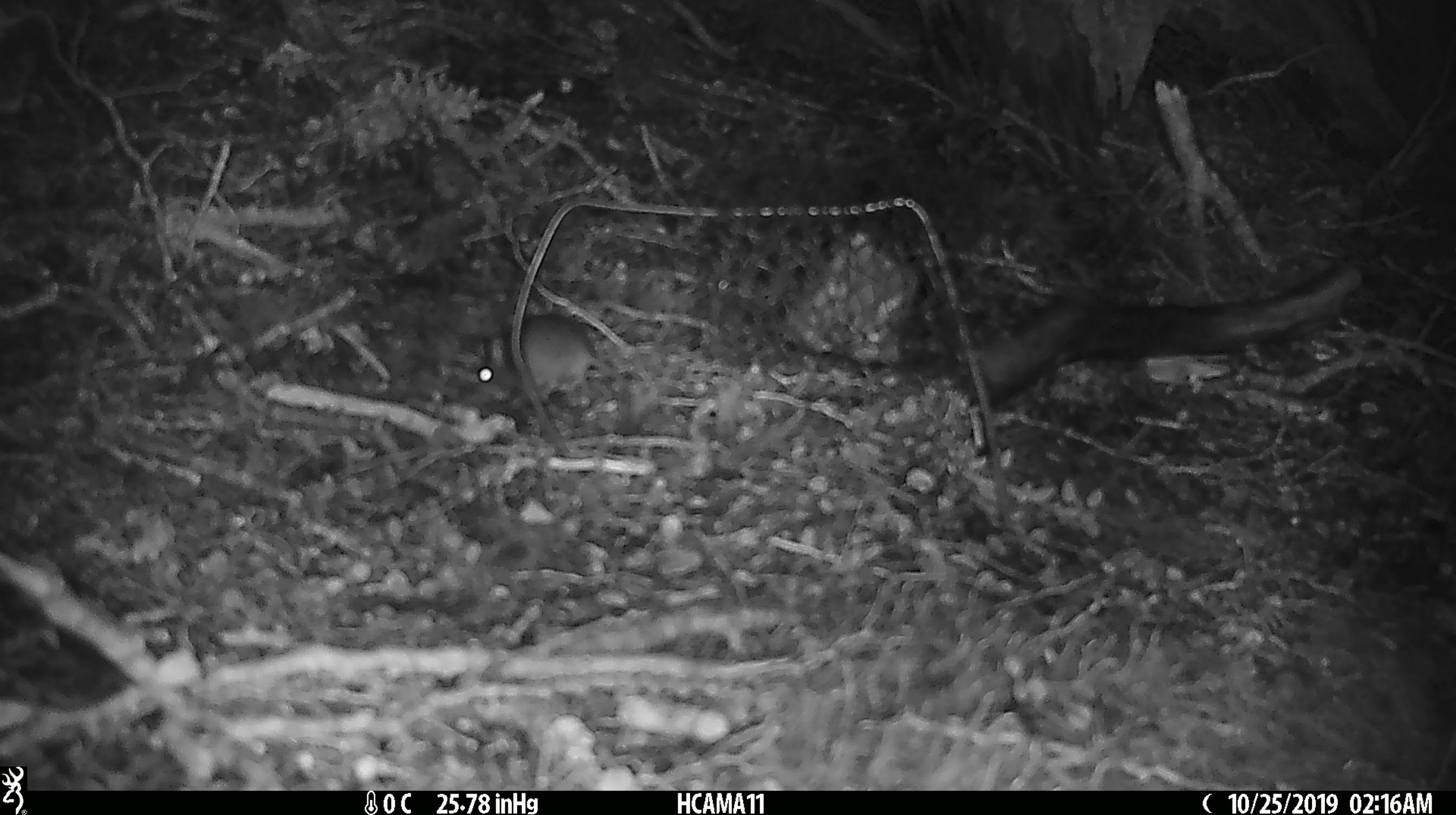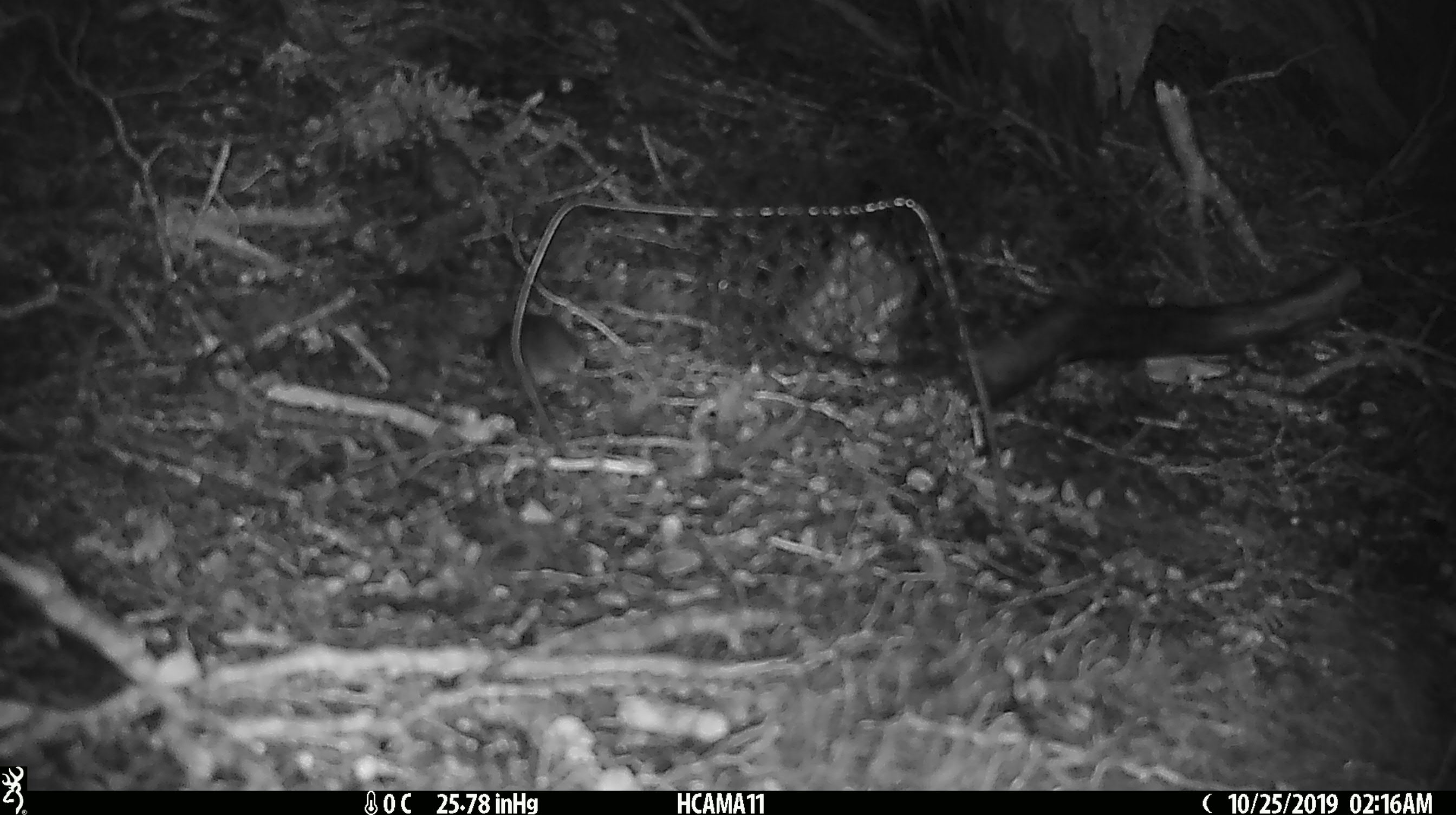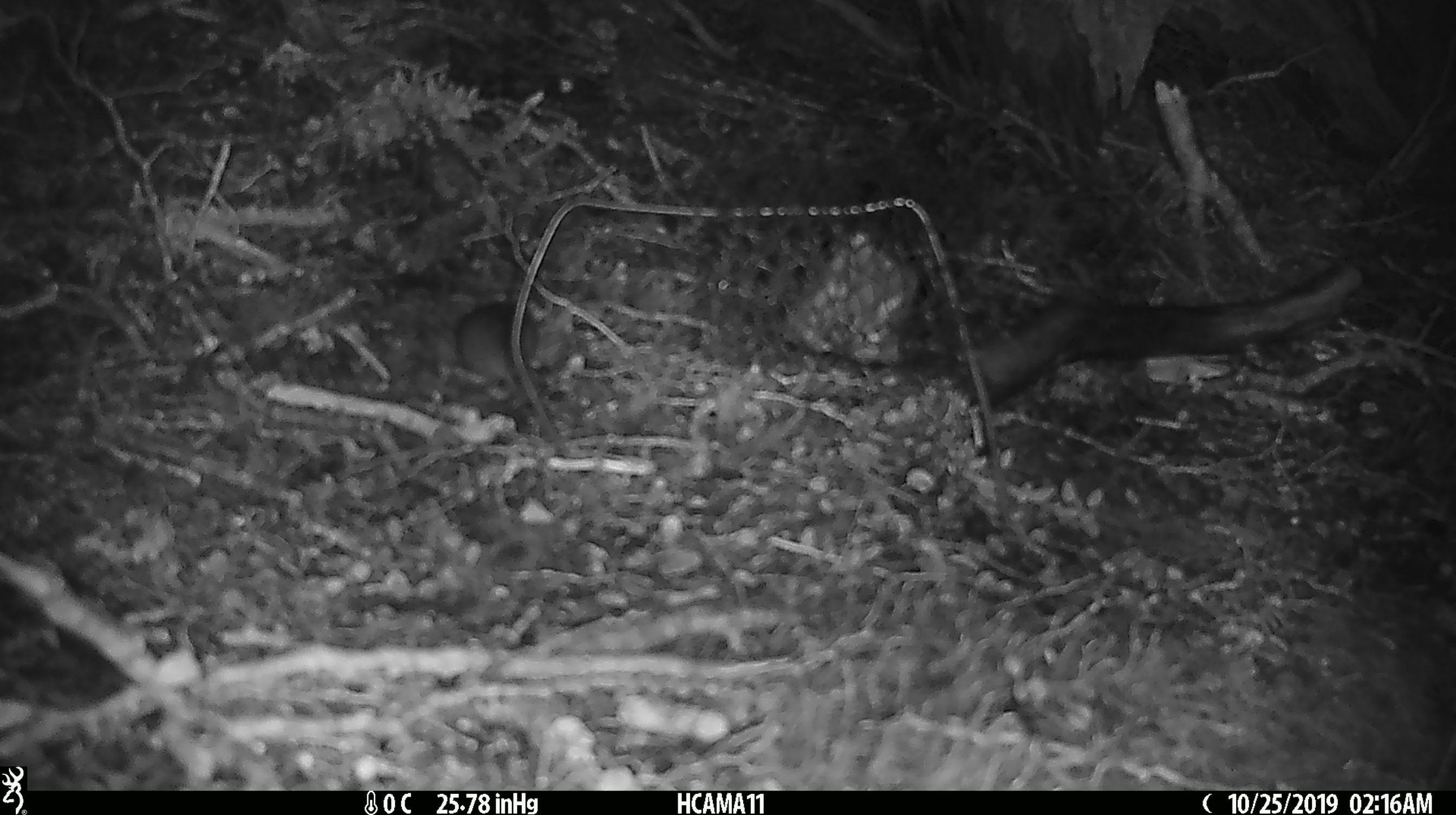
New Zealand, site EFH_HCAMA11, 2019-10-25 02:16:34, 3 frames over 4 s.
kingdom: Animalia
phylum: Chordata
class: Mammalia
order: Rodentia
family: Muridae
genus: Mus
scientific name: Mus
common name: mouse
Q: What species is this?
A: Mouse (Mus).